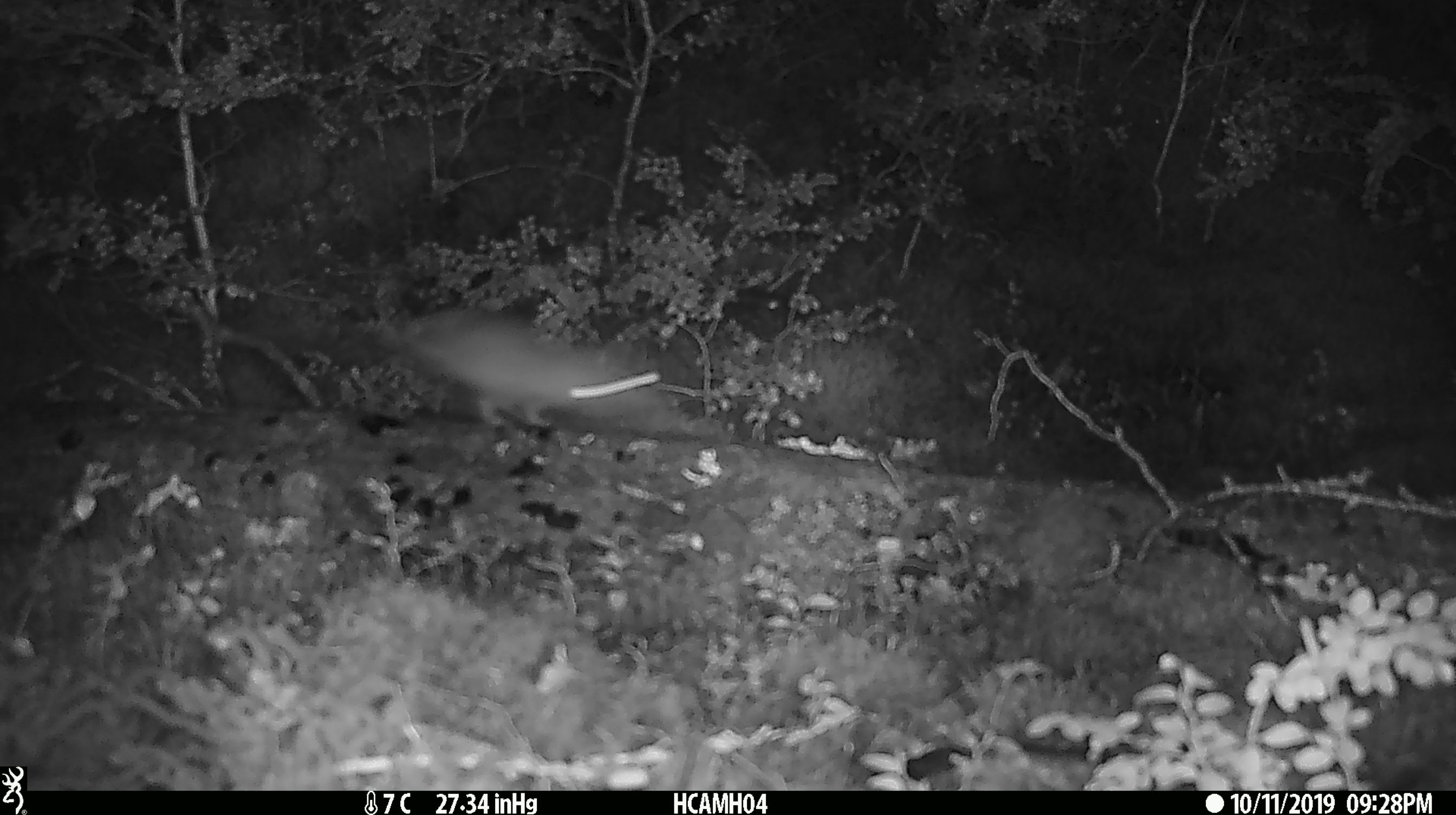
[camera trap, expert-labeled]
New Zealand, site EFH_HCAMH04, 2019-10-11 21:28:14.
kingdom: Animalia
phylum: Chordata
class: Mammalia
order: Rodentia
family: Muridae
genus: Mus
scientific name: Mus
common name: mouse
Mouse (Mus).